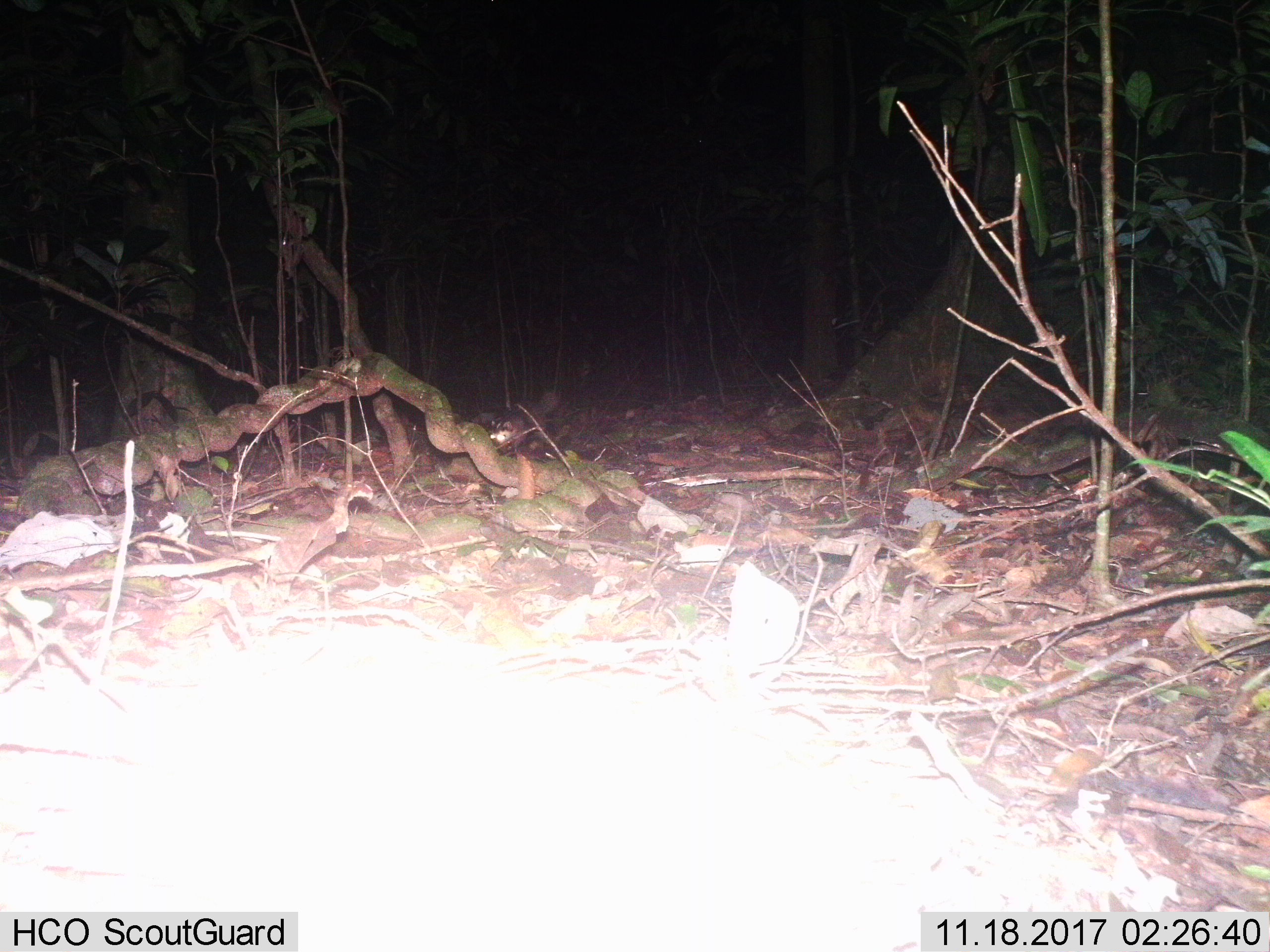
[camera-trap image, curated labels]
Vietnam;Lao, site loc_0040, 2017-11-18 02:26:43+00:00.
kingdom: Animalia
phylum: Chordata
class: Mammalia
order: Carnivora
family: Mustelidae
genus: Melogale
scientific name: Melogale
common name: ferret badger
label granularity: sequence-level